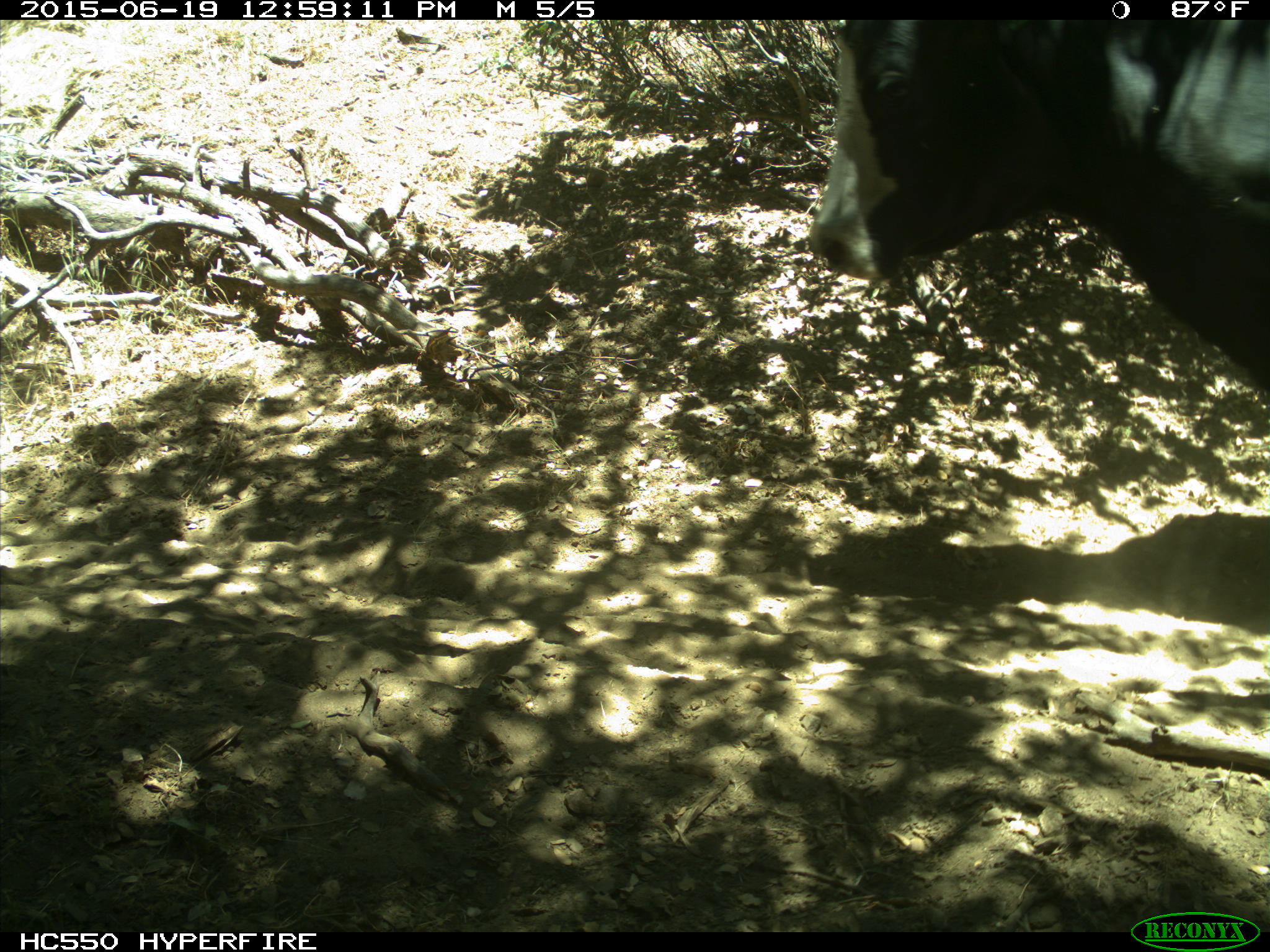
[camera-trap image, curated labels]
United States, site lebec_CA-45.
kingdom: Animalia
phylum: Chordata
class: Mammalia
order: Artiodactyla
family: Bovidae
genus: Bos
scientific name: Bos taurus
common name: domestic cow